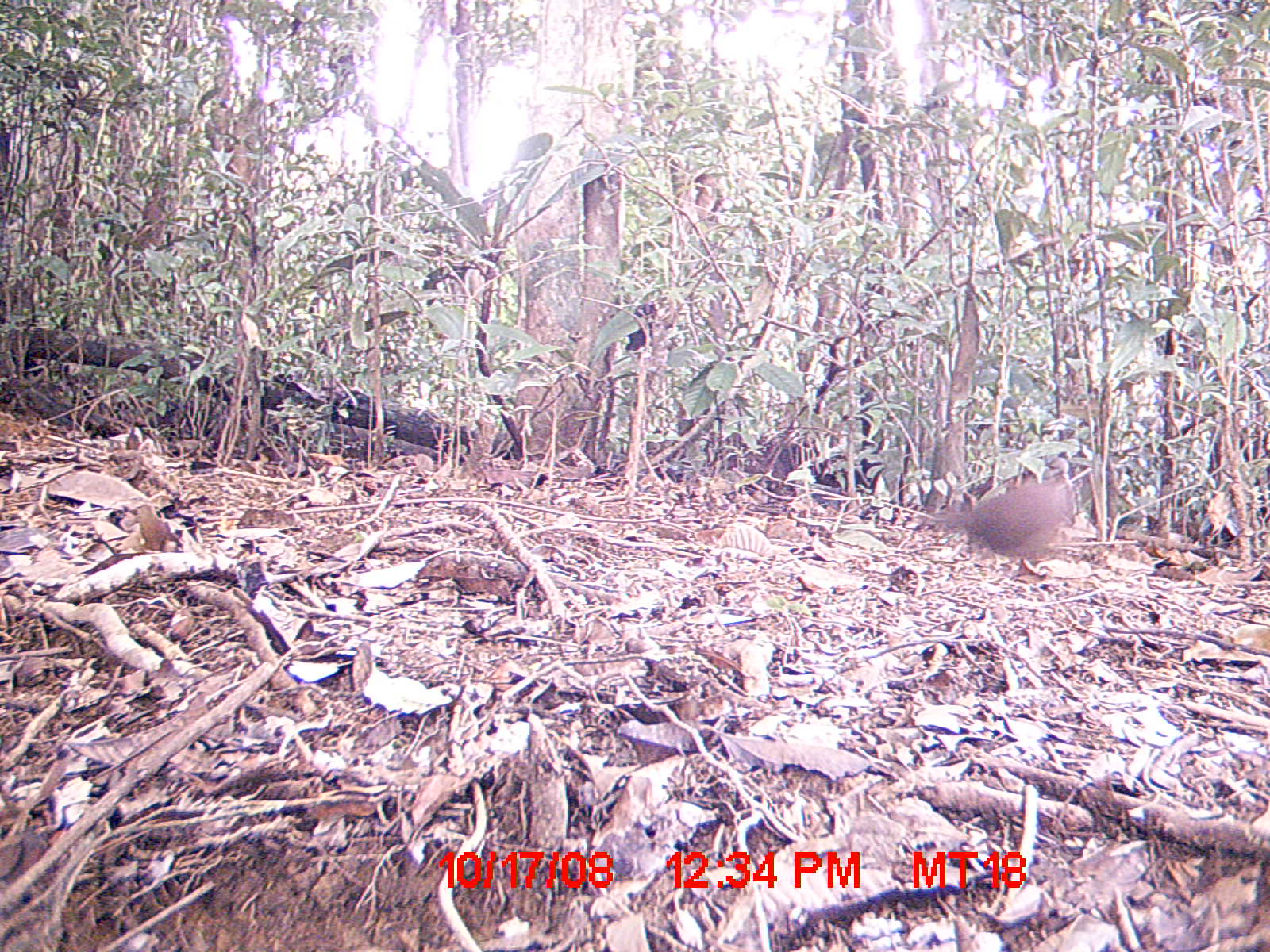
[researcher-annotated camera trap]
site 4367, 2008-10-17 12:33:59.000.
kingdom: Animalia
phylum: Chordata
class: Aves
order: Columbiformes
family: Columbidae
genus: Streptopelia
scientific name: Streptopelia picturata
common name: madagascar turtle-dove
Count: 1.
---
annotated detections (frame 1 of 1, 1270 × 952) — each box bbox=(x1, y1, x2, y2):
streptopelia picturata: bbox=(935, 473, 1074, 573)